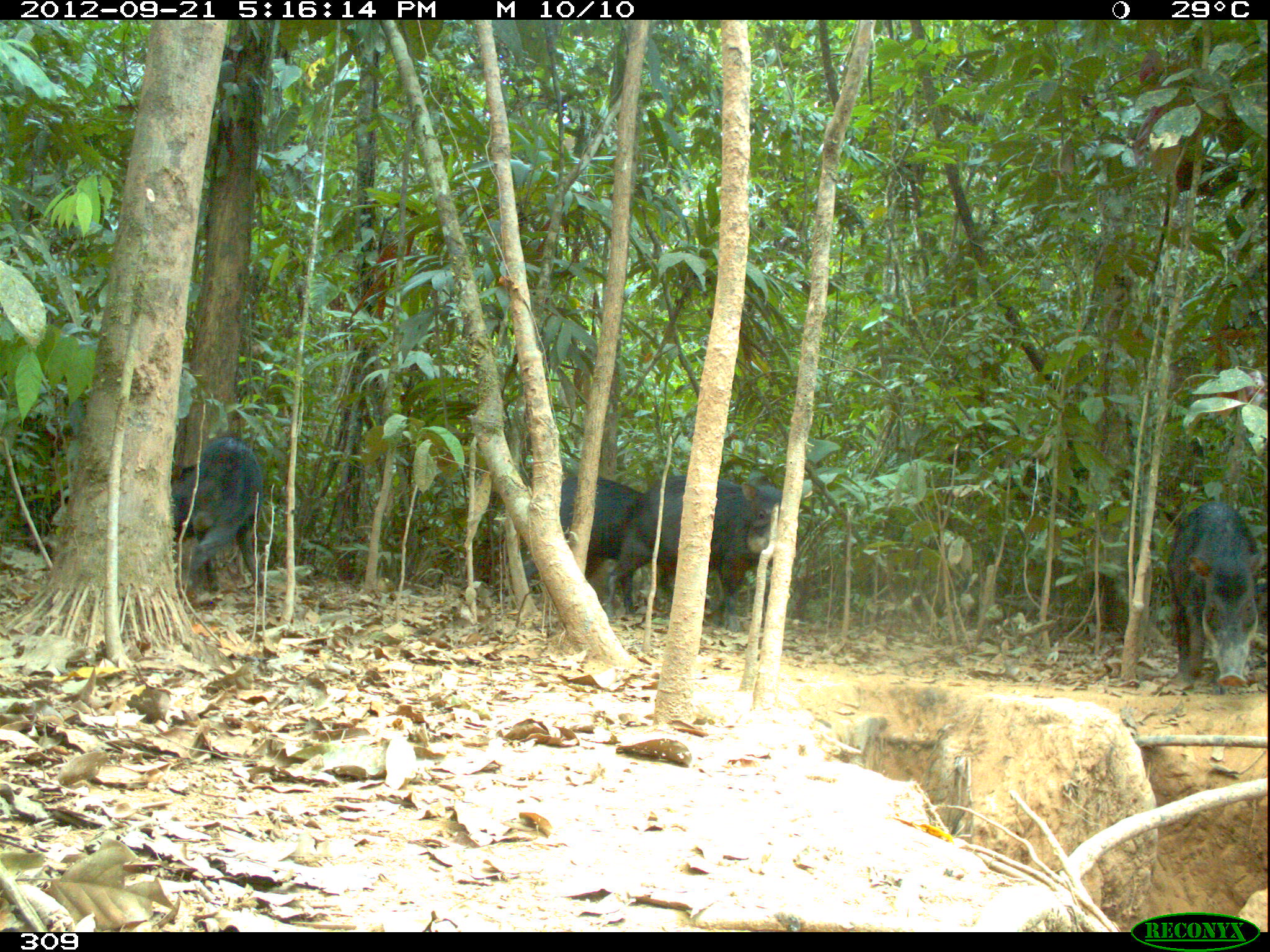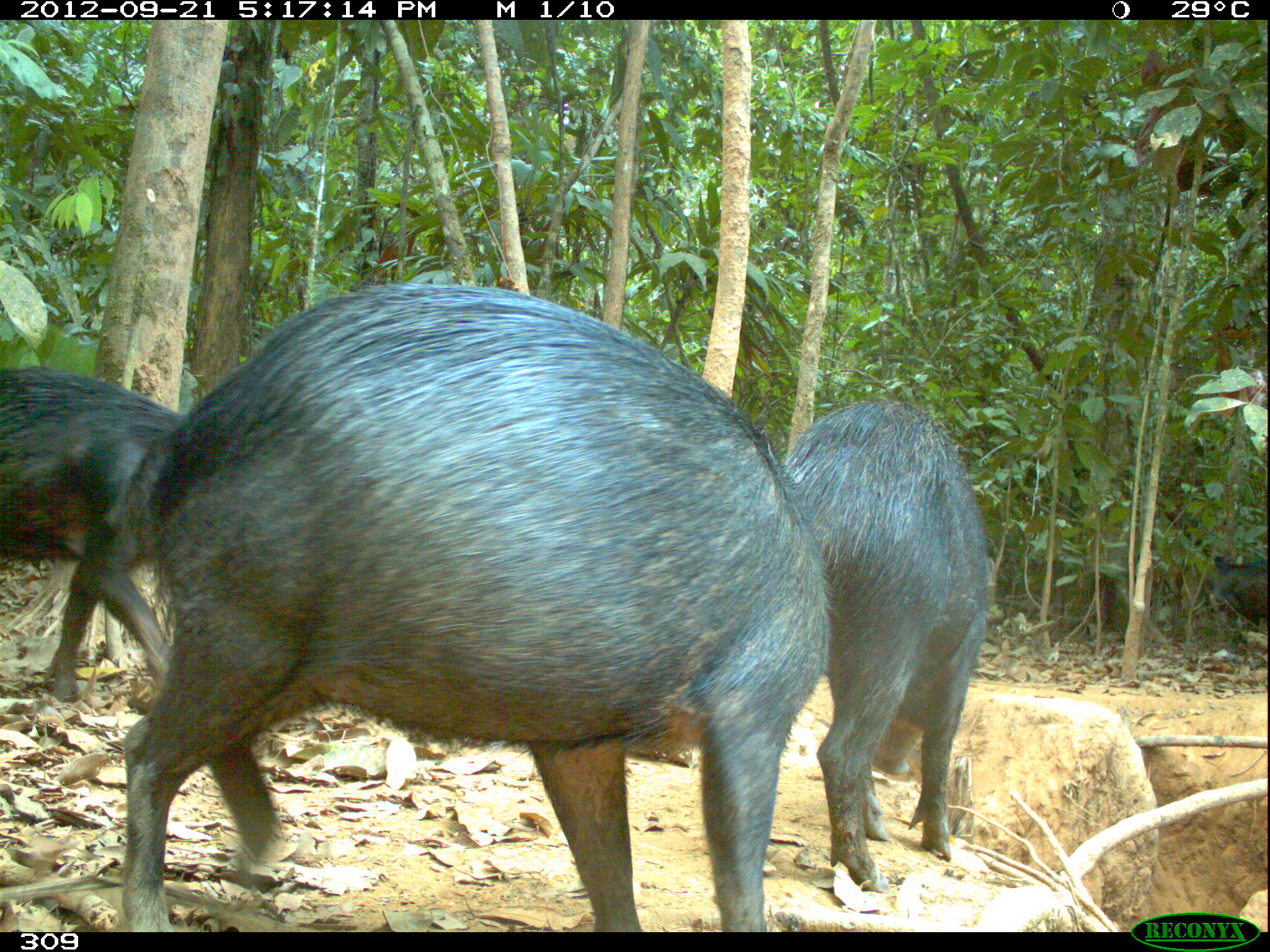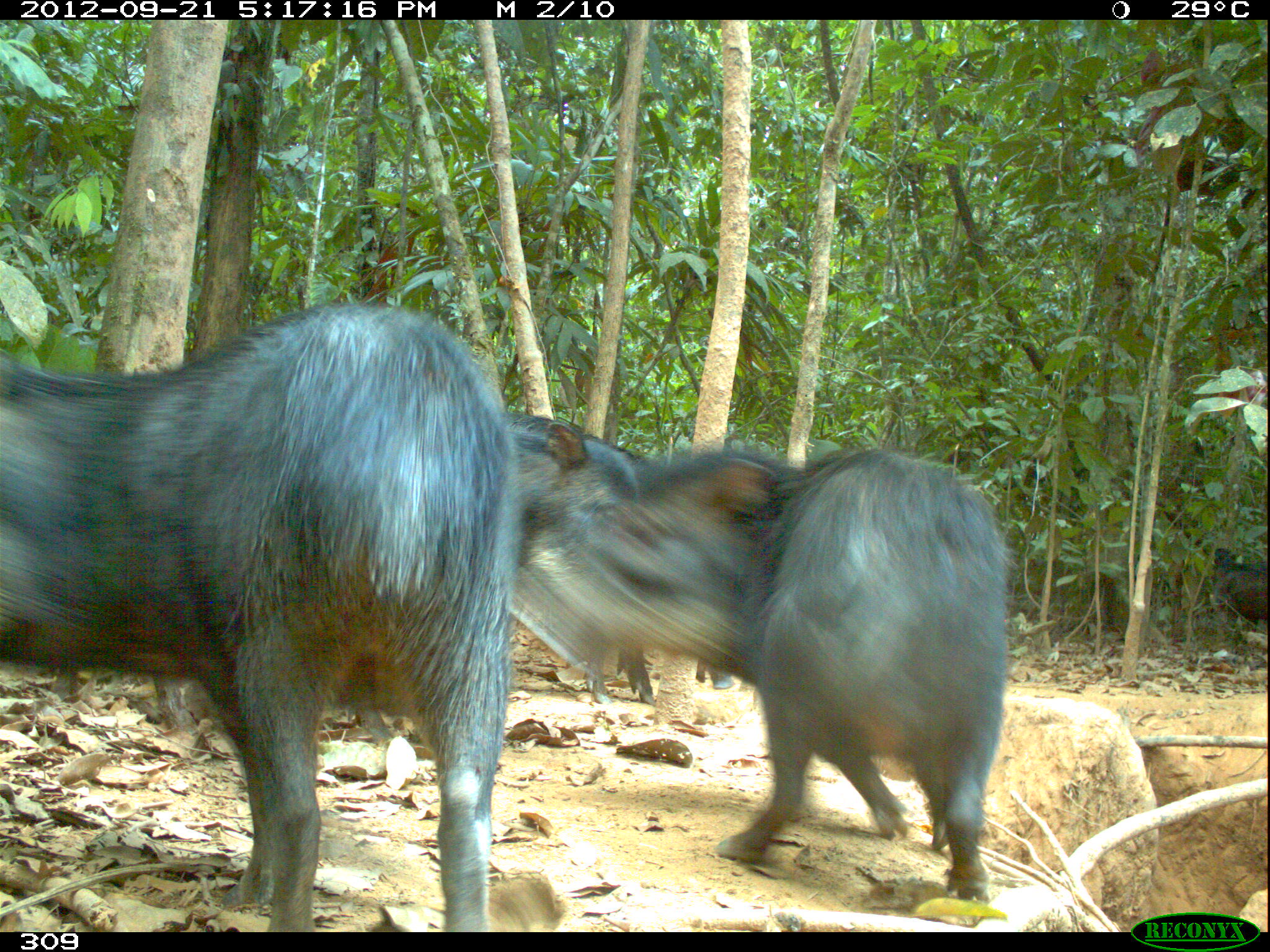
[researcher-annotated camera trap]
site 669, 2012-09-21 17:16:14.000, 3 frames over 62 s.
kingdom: Animalia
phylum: Chordata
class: Mammalia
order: Artiodactyla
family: Tayassuidae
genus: Tayassu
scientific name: Tayassu pecari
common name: white-lipped peccary